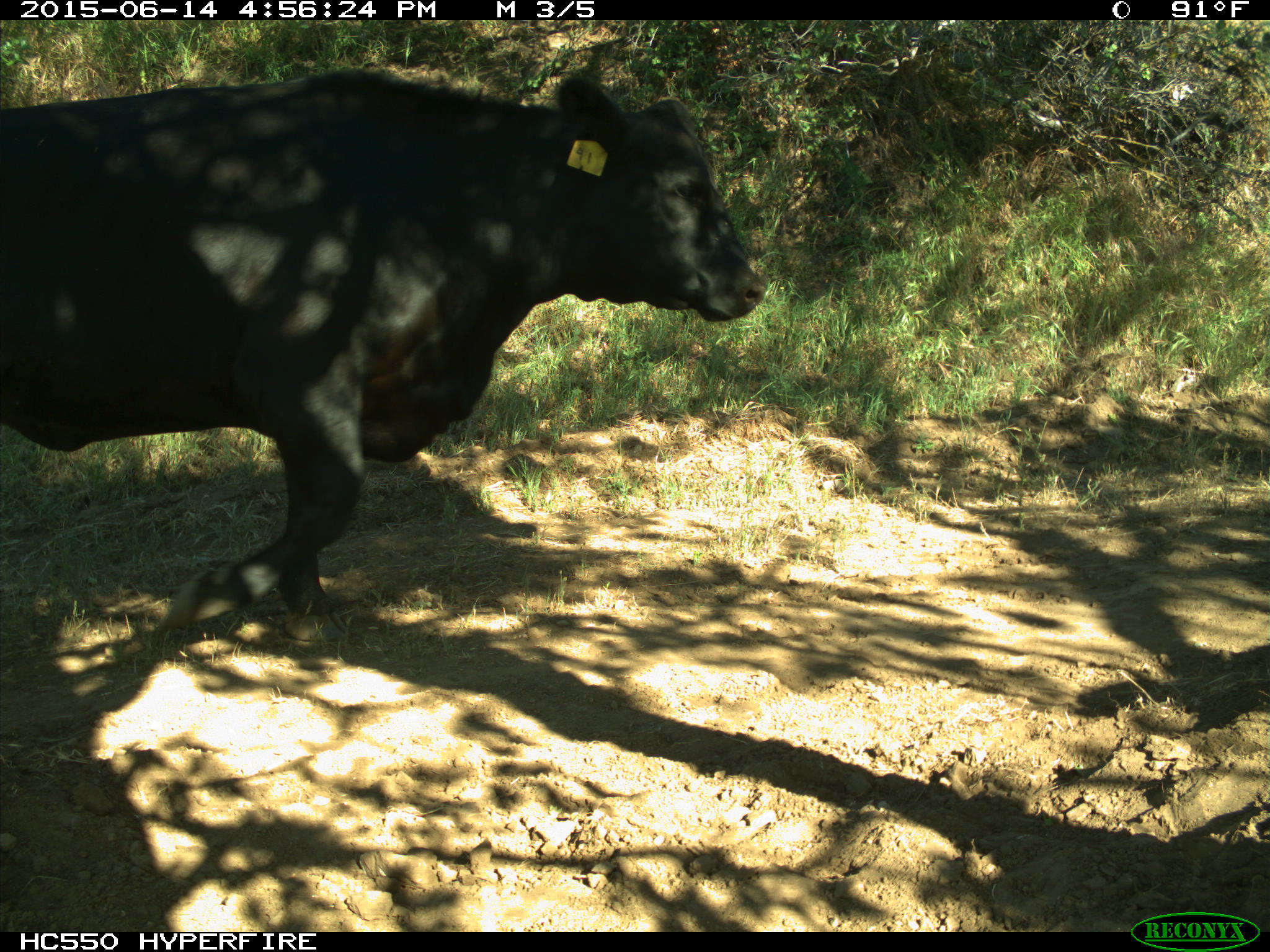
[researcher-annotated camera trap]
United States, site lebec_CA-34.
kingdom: Animalia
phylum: Chordata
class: Mammalia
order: Artiodactyla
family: Bovidae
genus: Bos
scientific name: Bos taurus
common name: domestic cow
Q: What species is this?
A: Bos taurus (domestic cow).